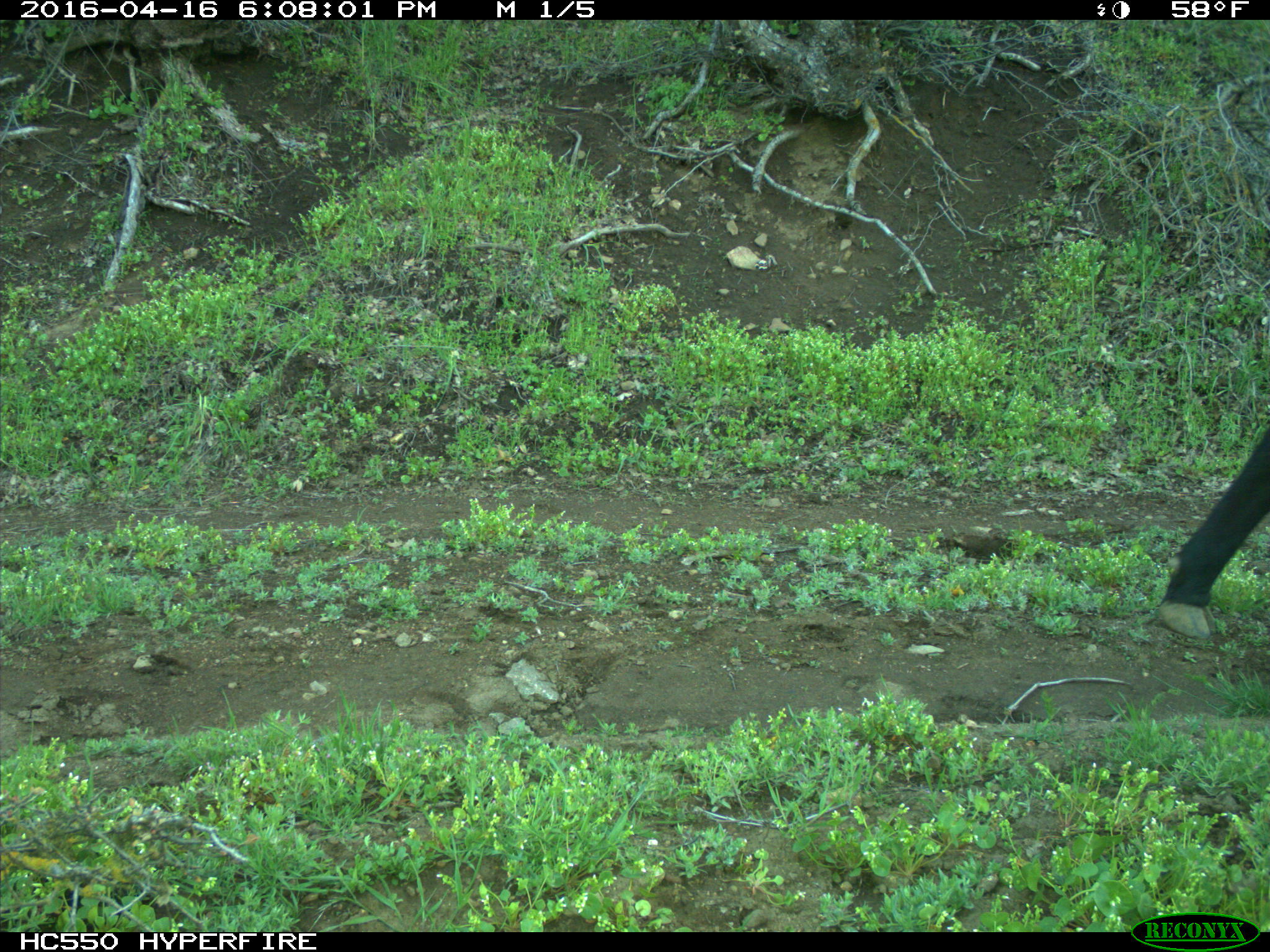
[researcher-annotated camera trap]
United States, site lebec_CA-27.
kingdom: Animalia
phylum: Chordata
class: Mammalia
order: Artiodactyla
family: Bovidae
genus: Bos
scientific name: Bos taurus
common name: domestic cow